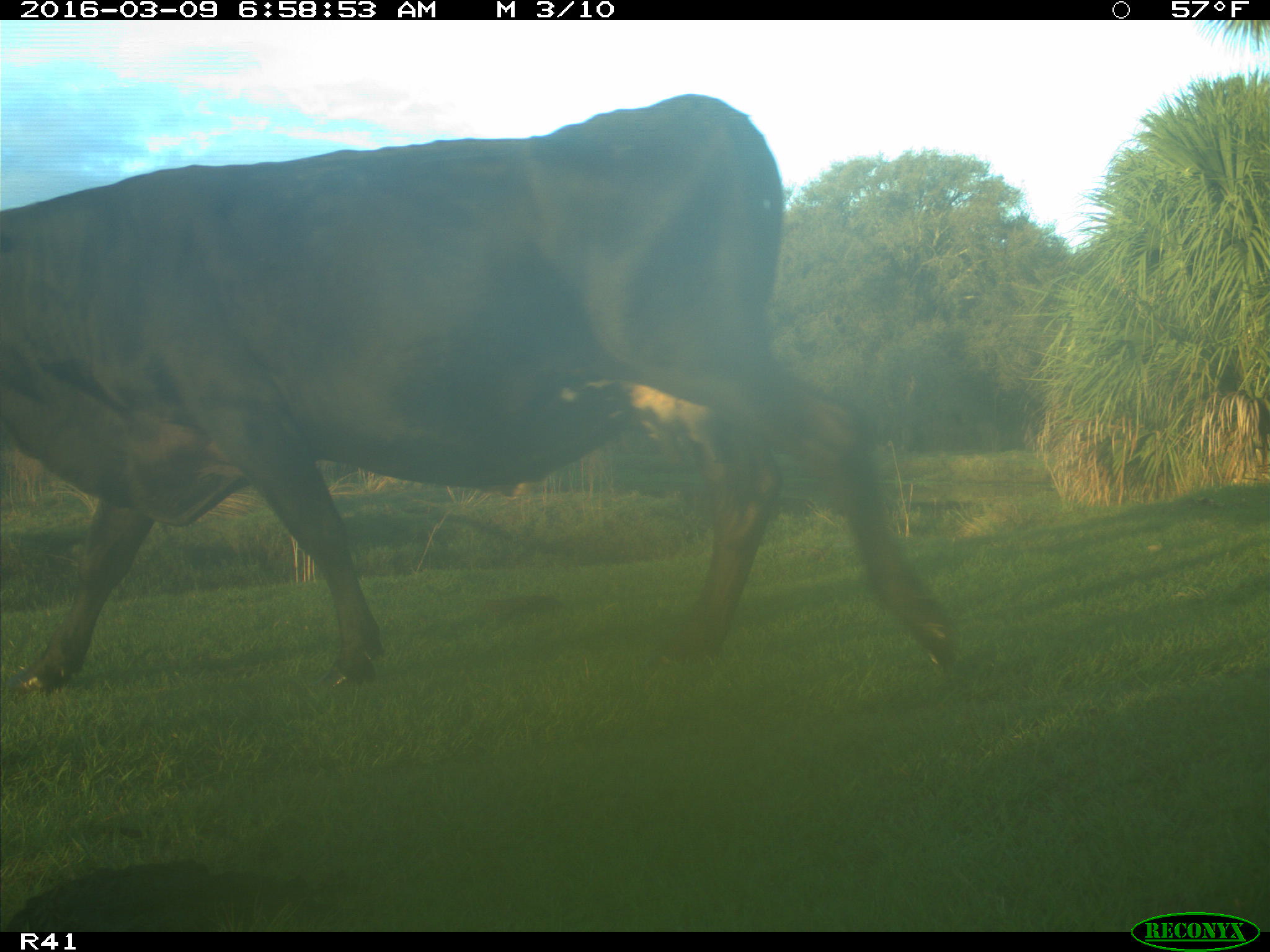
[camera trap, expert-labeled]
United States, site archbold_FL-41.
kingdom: Animalia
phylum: Chordata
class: Mammalia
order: Artiodactyla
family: Bovidae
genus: Bos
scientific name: Bos taurus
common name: domestic cow